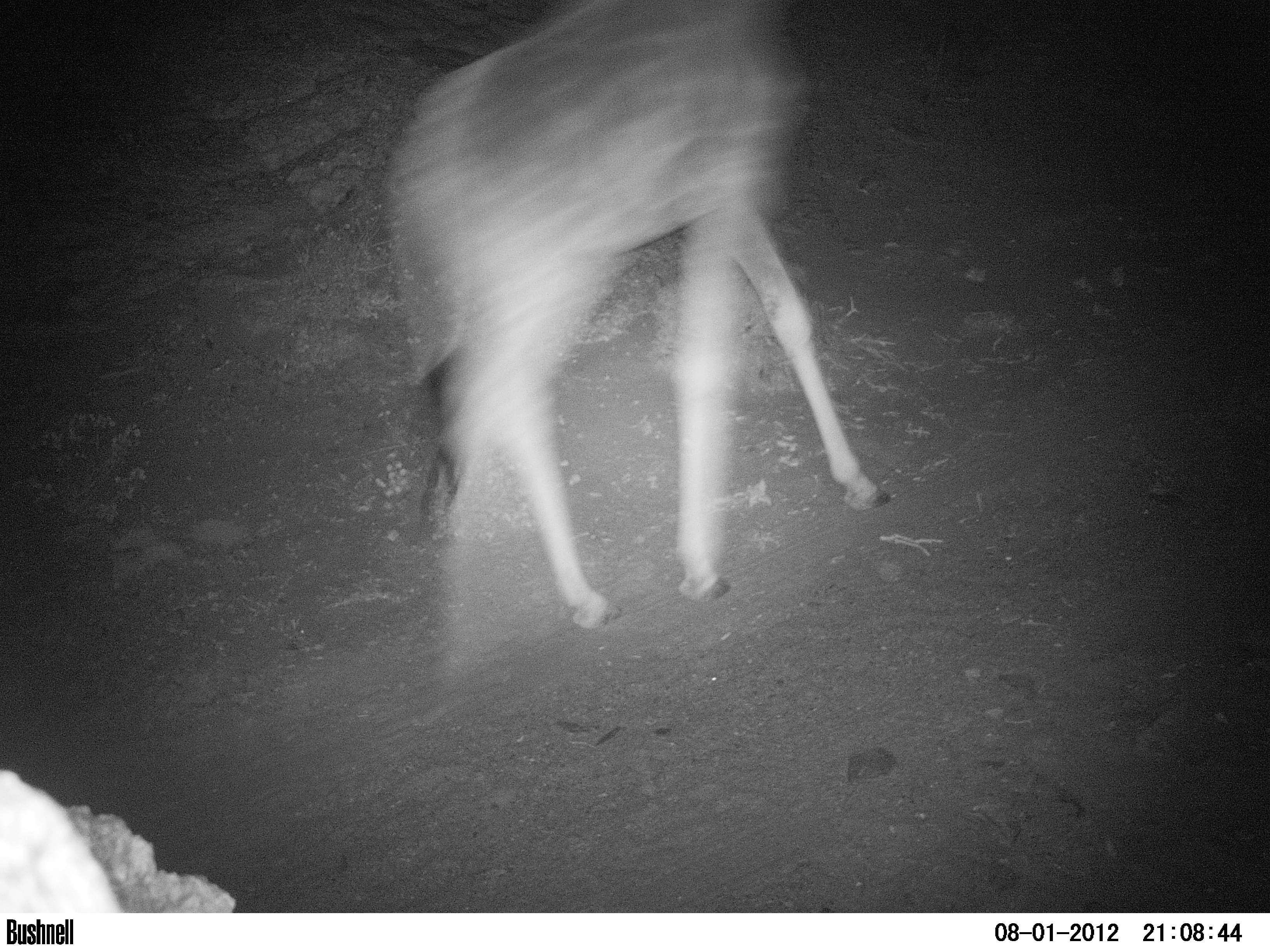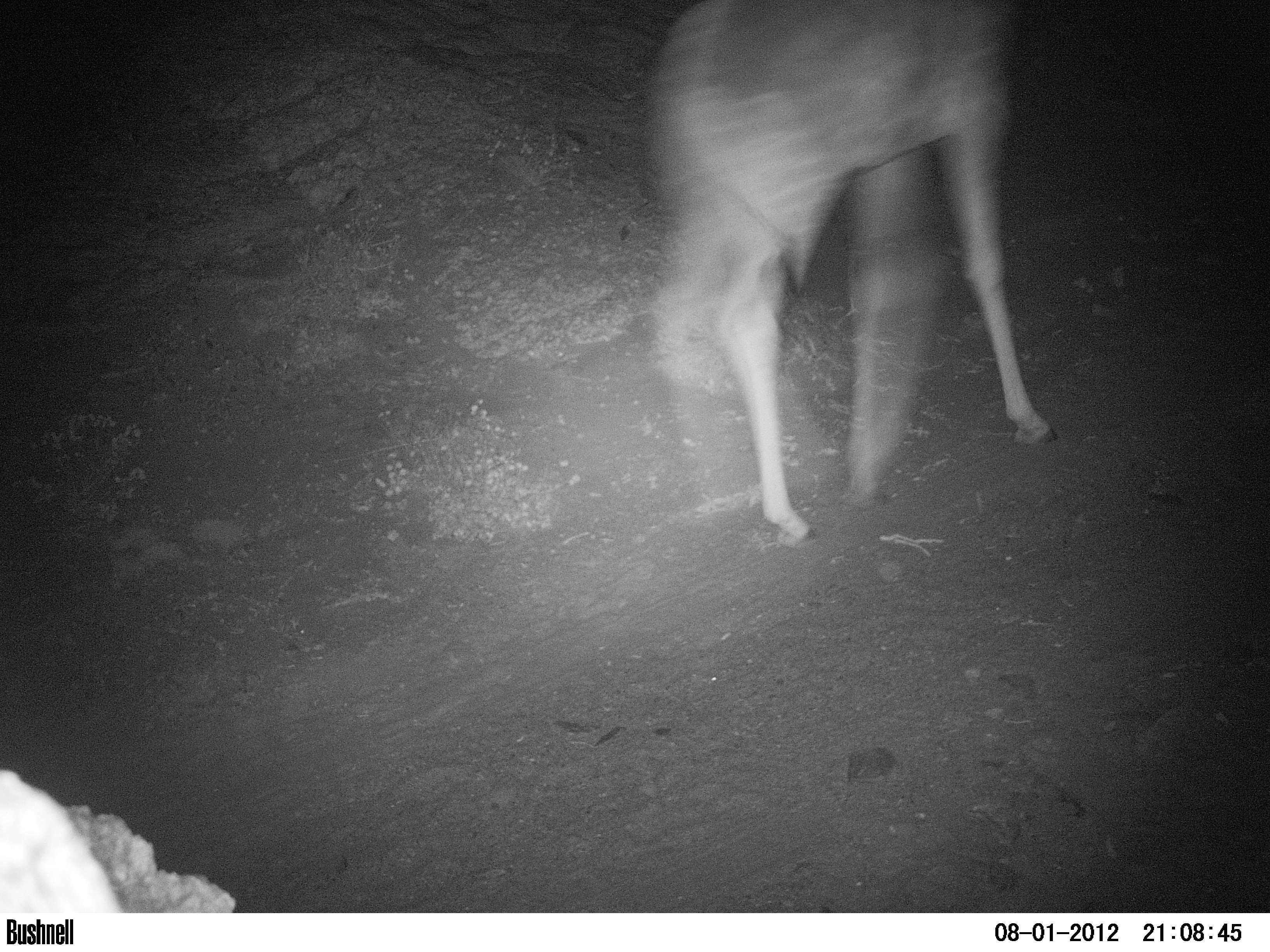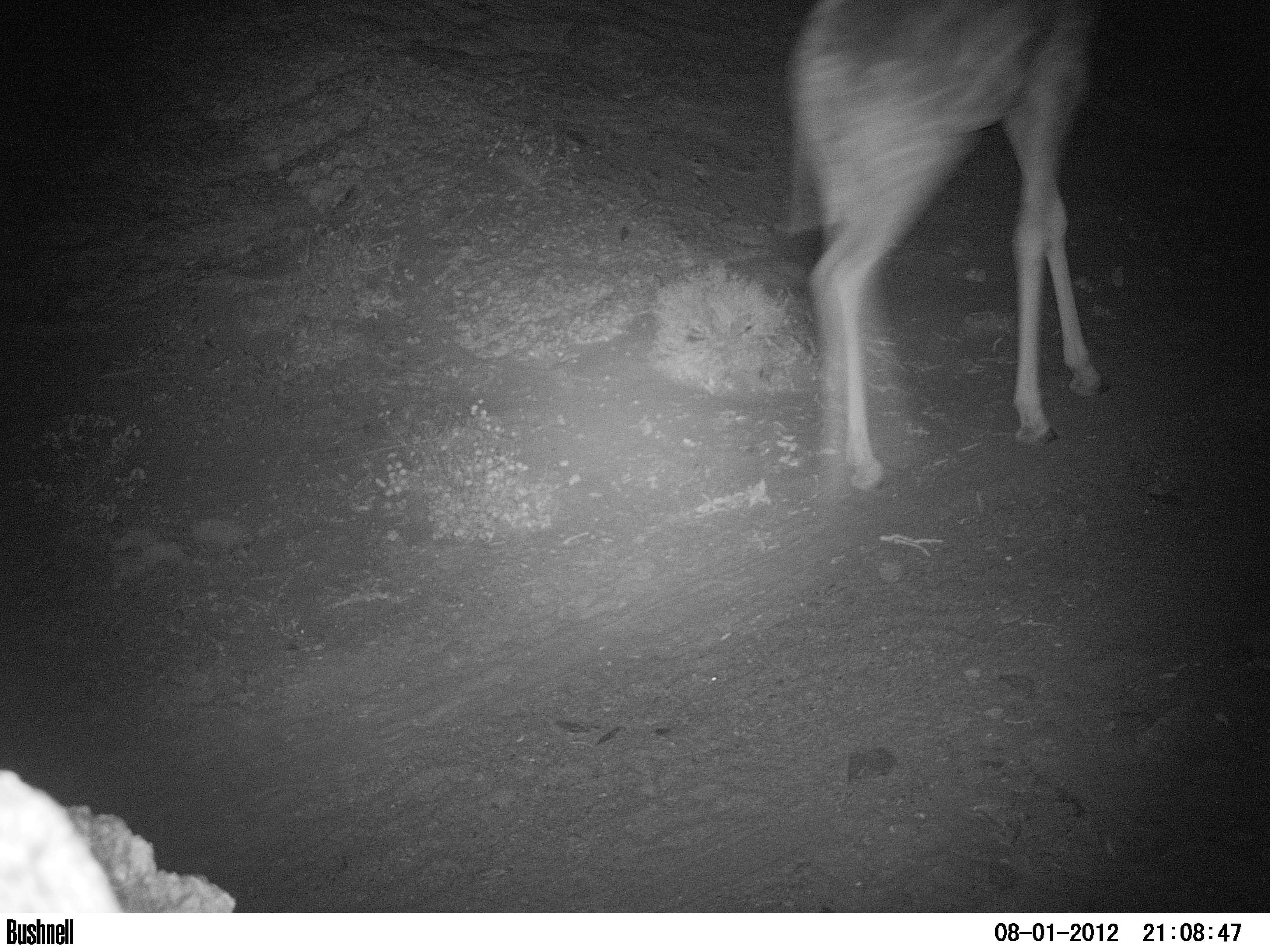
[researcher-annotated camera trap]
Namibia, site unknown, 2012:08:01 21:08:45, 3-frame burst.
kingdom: Animalia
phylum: Chordata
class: Mammalia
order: Artiodactyla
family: Giraffidae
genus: Giraffa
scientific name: Giraffa camelopardalis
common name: giraffe